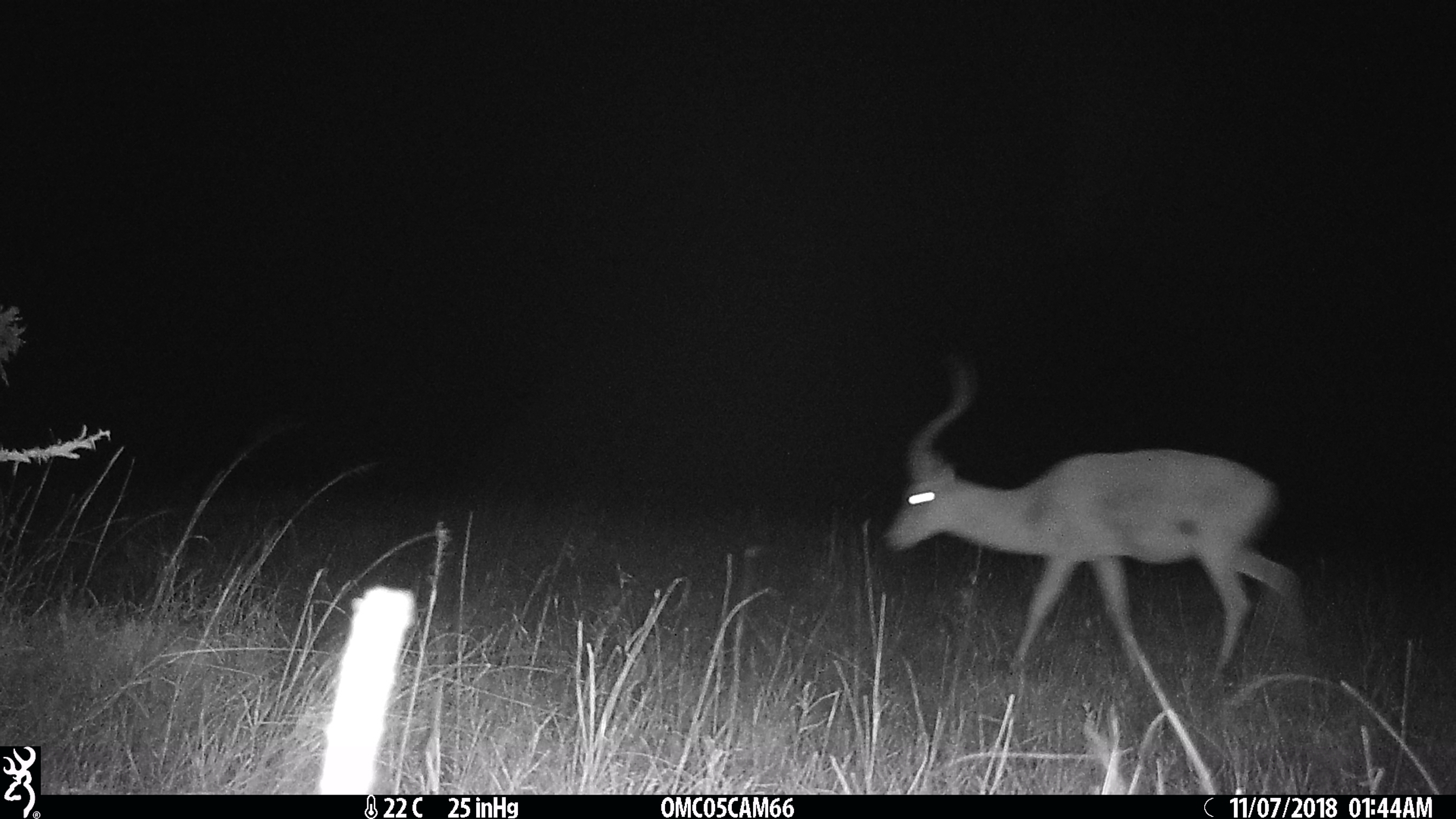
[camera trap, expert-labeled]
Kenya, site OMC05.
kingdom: Animalia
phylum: Chordata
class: Mammalia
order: Artiodactyla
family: Bovidae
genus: Aepyceros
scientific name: Aepyceros melampus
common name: impala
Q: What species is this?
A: Impala (Aepyceros melampus).